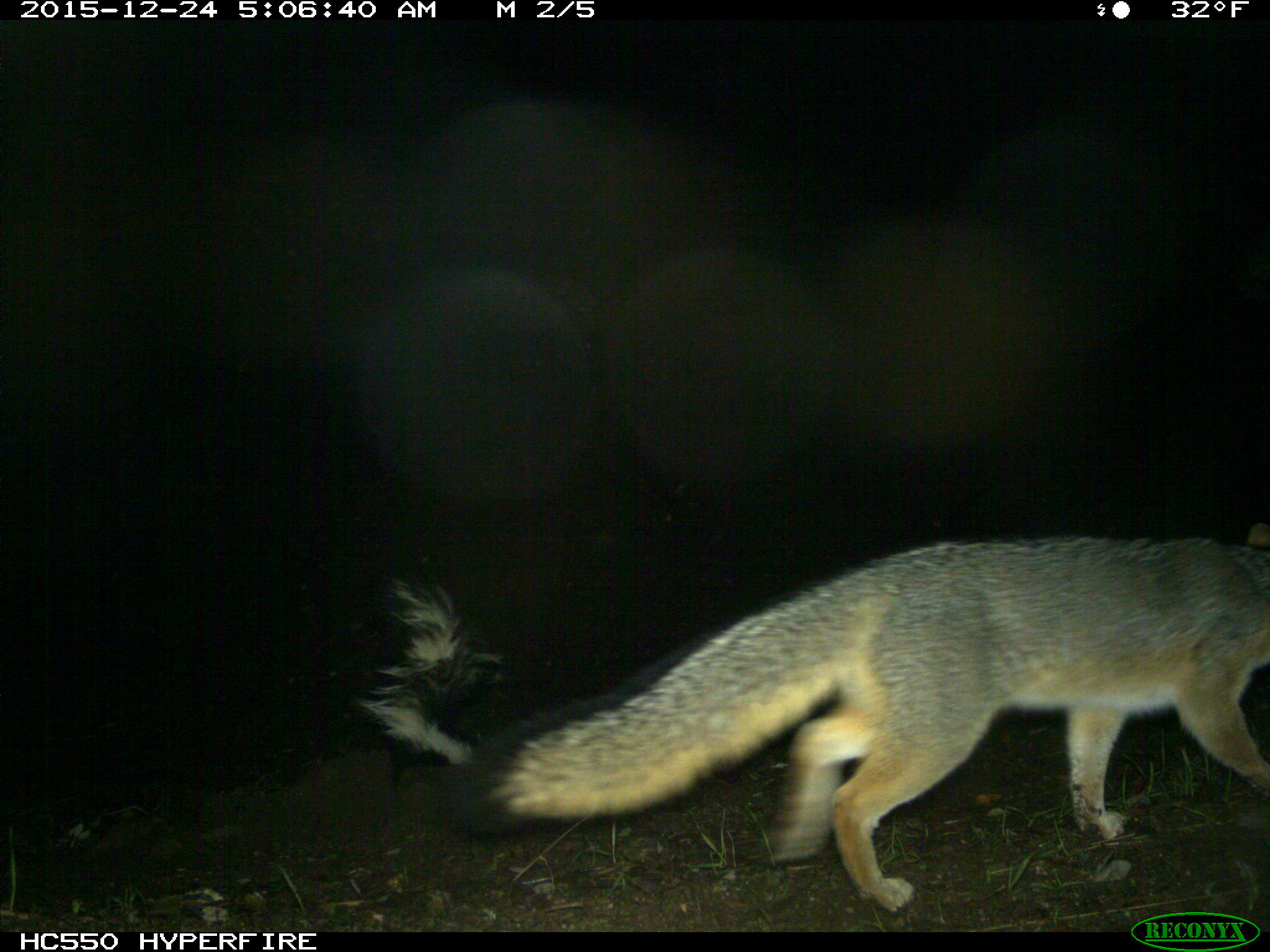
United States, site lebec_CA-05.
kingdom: Animalia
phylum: Chordata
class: Mammalia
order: Carnivora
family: Canidae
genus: Urocyon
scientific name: Urocyon cinereoargenteus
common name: gray fox